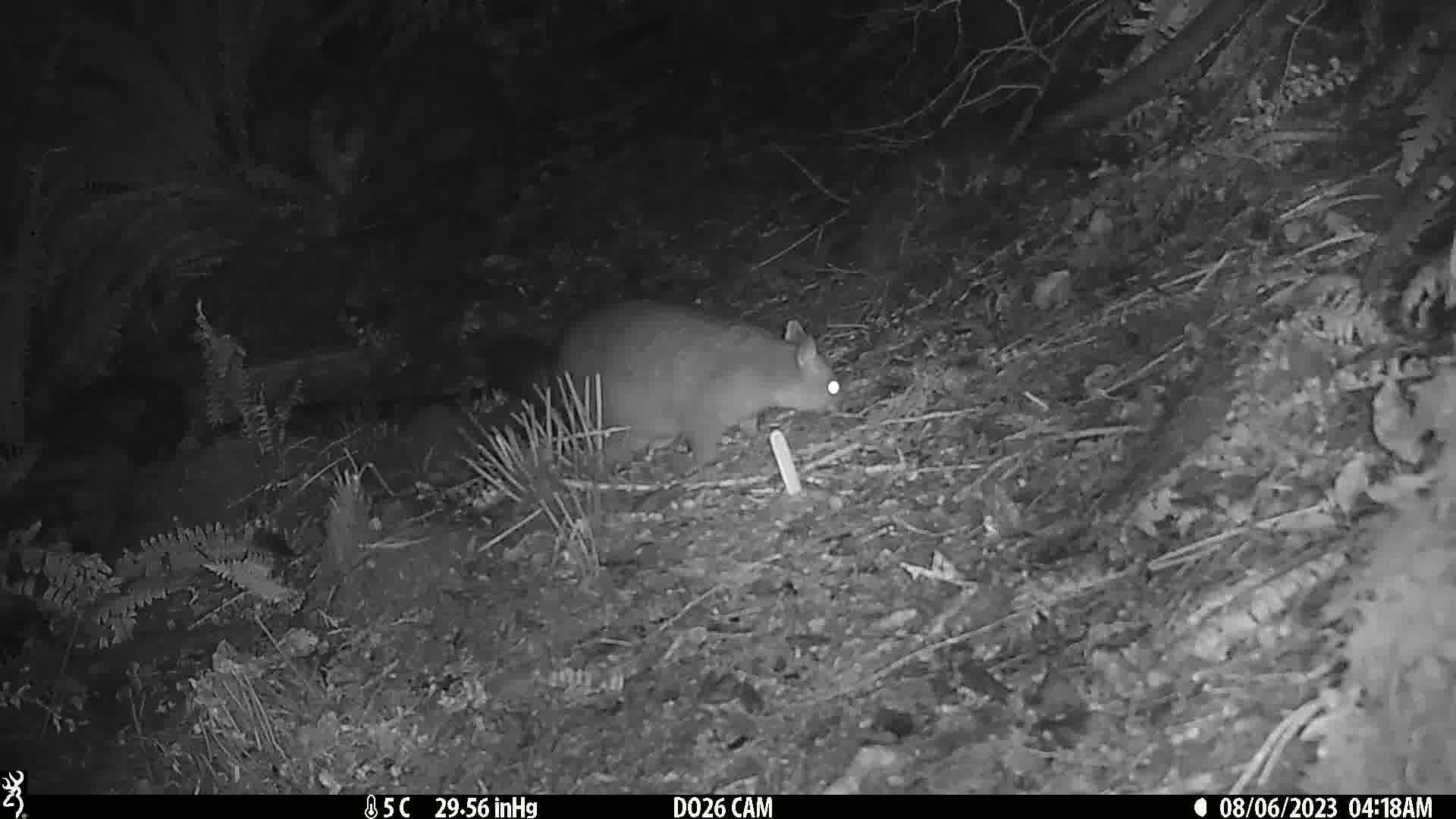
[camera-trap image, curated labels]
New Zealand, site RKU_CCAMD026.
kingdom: Animalia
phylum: Chordata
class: Mammalia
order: Diprotodontia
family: Phalangeridae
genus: Trichosurus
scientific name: Trichosurus vulpecula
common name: common brushtail possum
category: possum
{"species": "possum (common brushtail possum) (Trichosurus vulpecula)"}